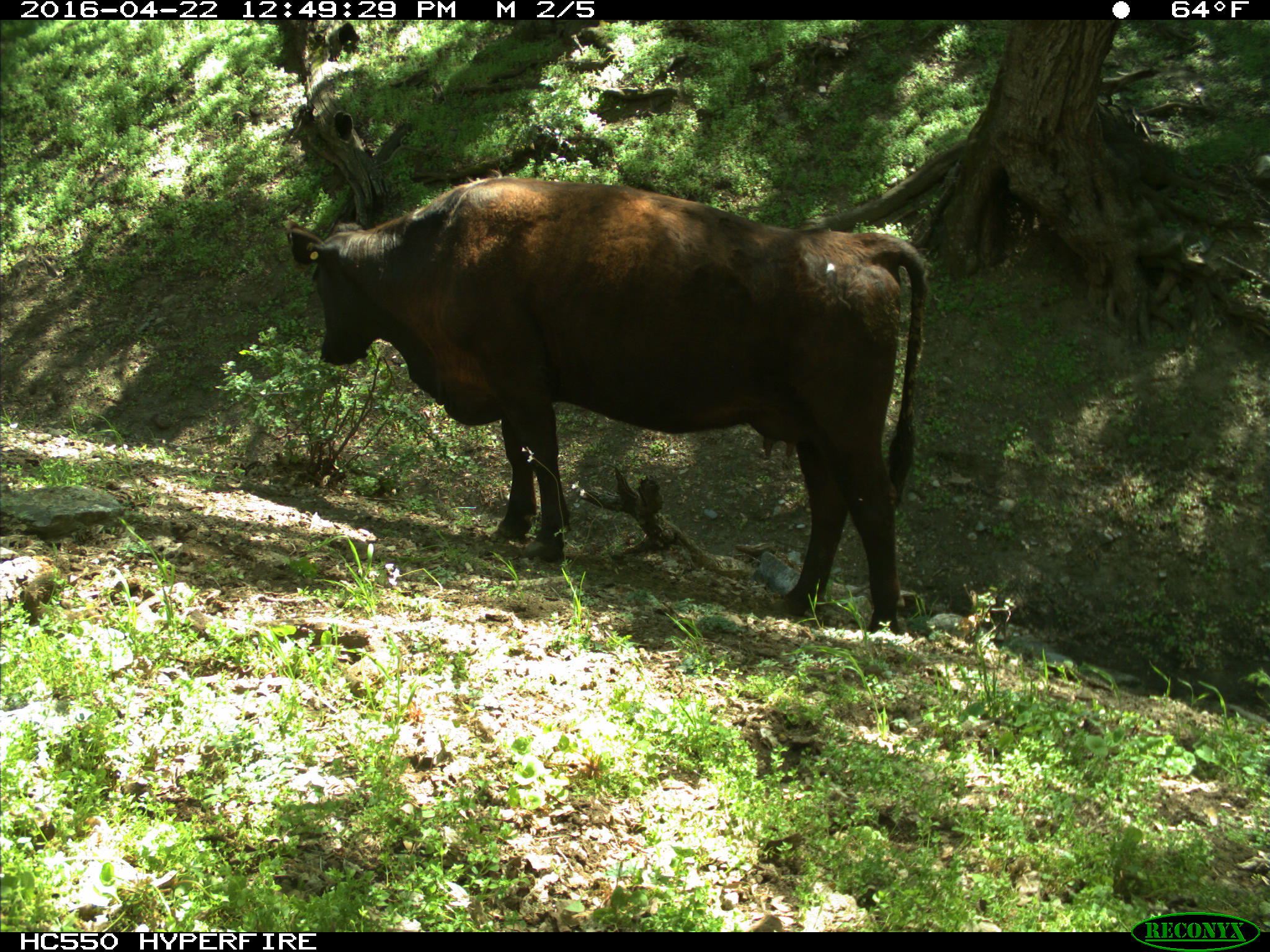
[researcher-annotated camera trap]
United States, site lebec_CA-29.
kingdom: Animalia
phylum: Chordata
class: Mammalia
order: Artiodactyla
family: Bovidae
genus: Bos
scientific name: Bos taurus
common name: domestic cow